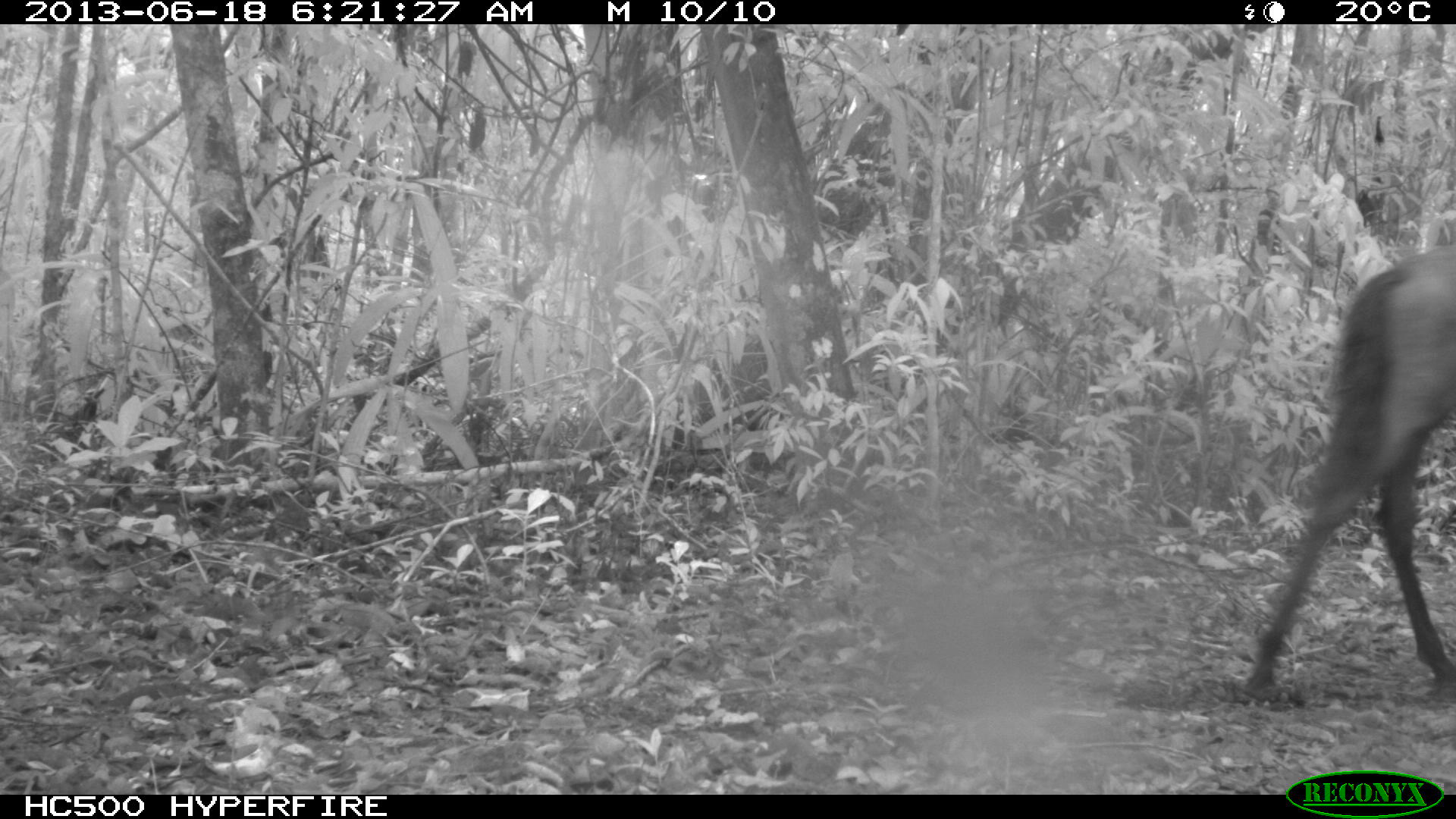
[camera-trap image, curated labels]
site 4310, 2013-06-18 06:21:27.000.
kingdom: Animalia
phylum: Chordata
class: Mammalia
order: Perissodactyla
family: Equidae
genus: Equus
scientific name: Equus ferus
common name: wild horse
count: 1